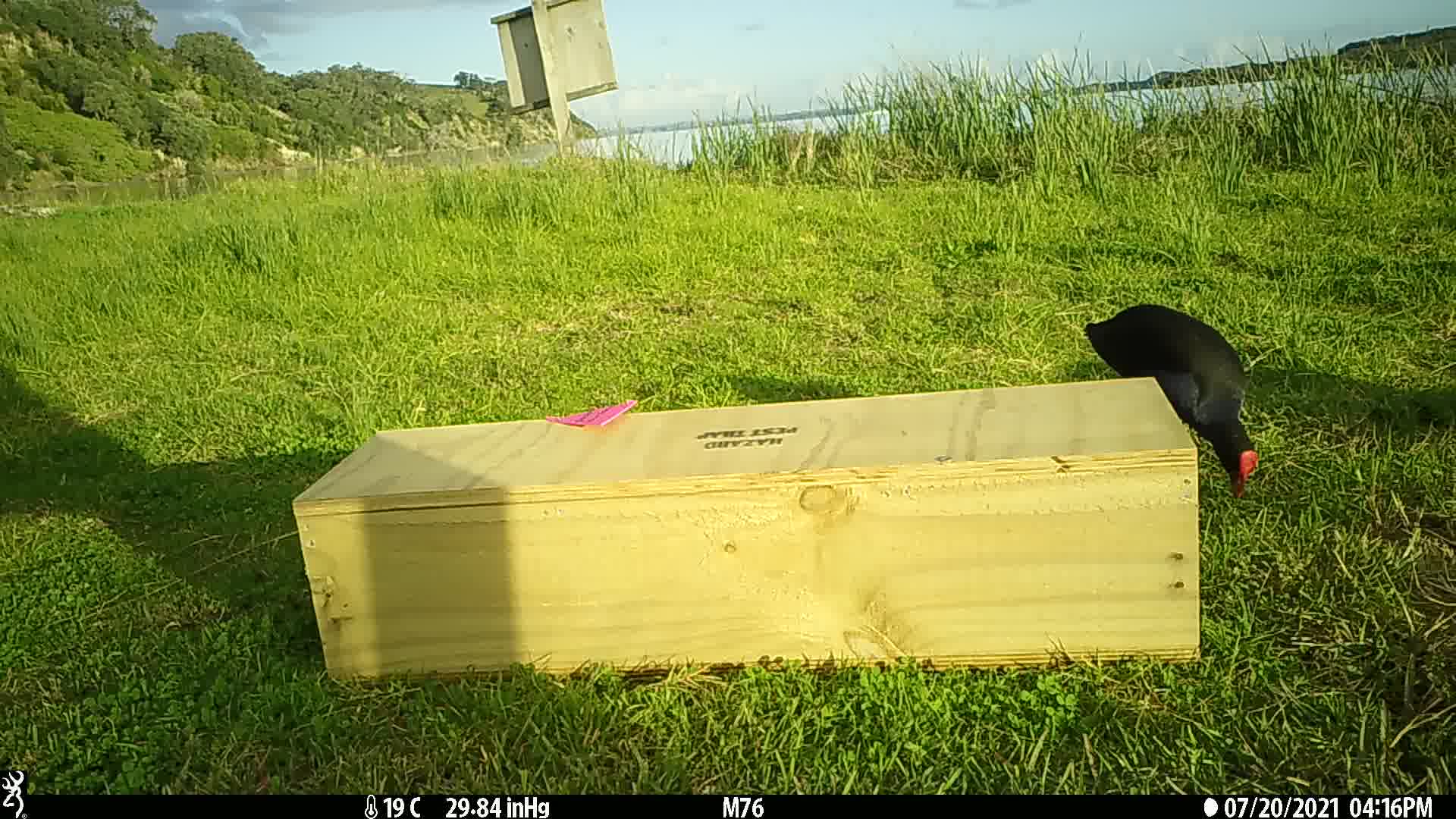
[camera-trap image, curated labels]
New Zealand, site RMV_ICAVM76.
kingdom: Animalia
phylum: Chordata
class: Aves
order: Gruiformes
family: Rallidae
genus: Porphyrio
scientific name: Porphyrio melanotus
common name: australasian swamphen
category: pukeko